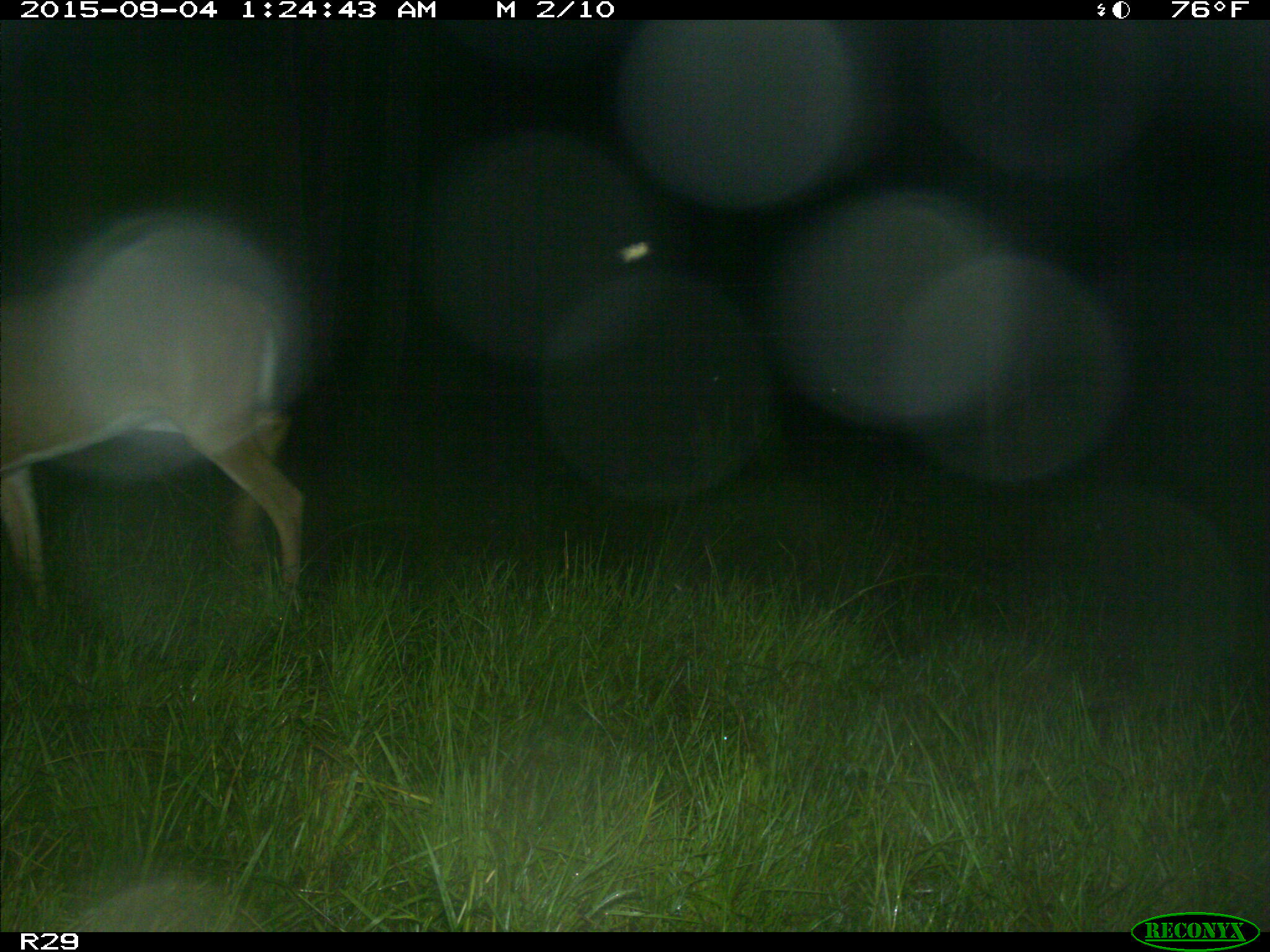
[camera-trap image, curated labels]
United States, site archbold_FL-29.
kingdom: Animalia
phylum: Chordata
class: Mammalia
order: Artiodactyla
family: Cervidae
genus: Odocoileus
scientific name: Odocoileus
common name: deer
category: unidentified deer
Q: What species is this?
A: Unidentified deer (deer) (Odocoileus).